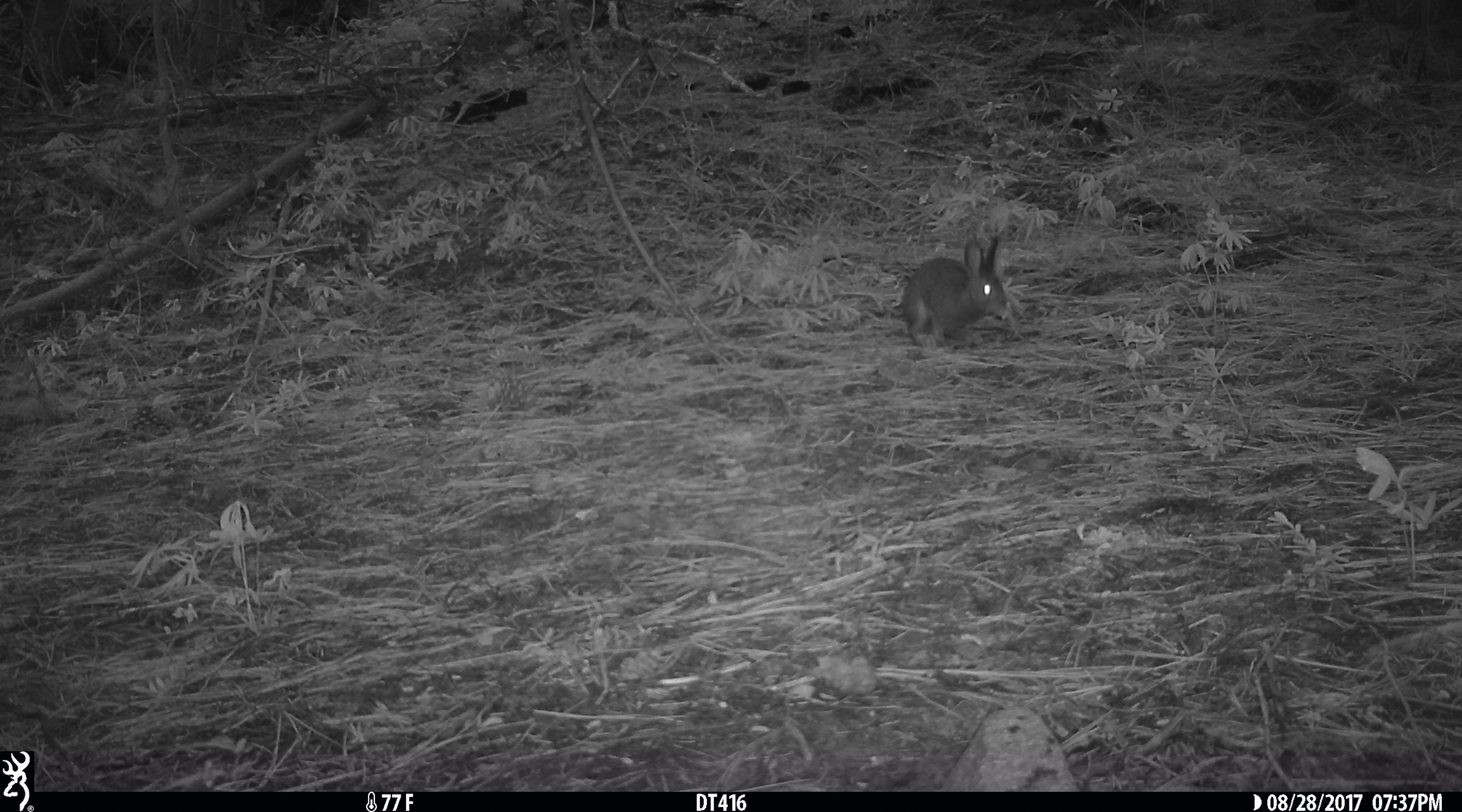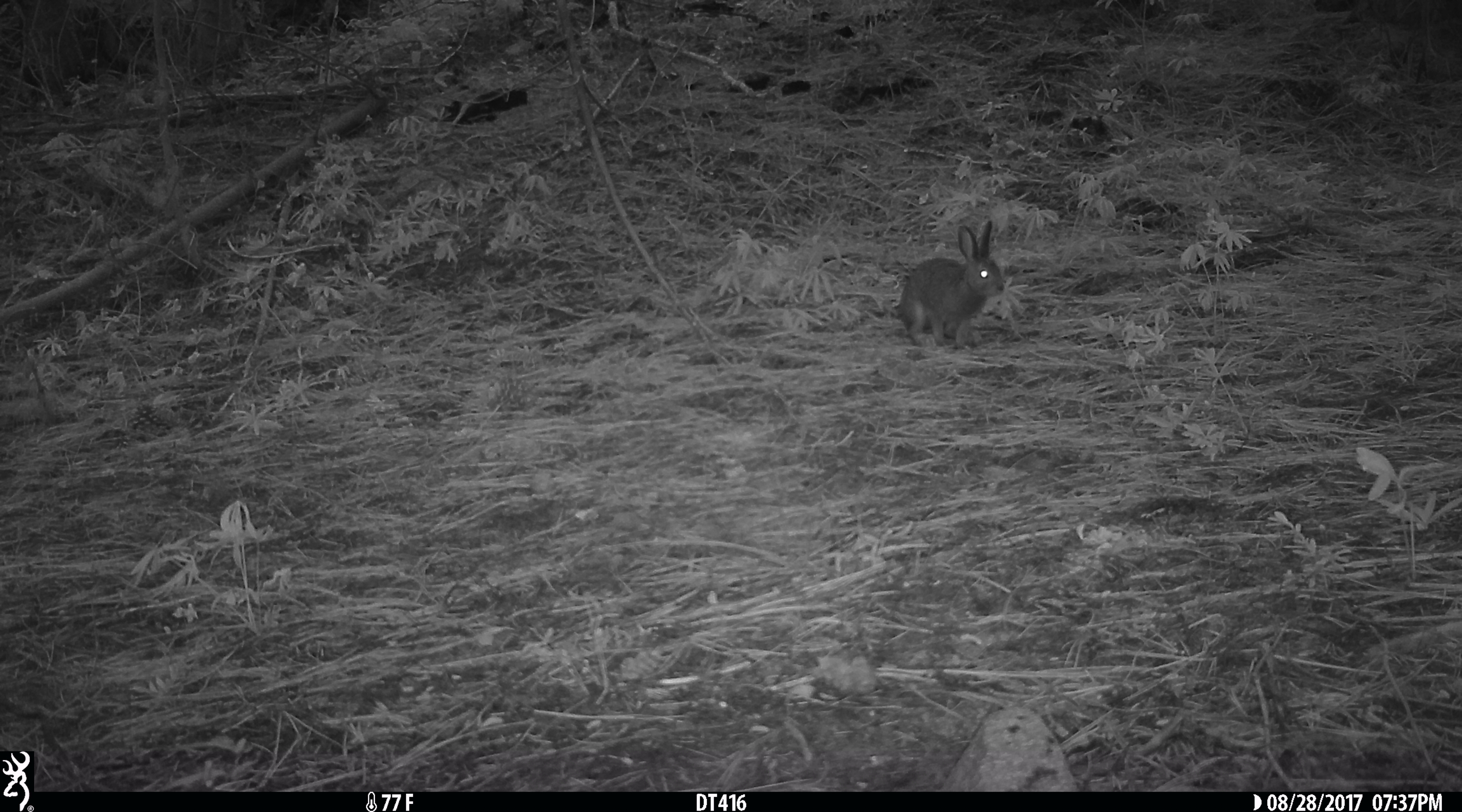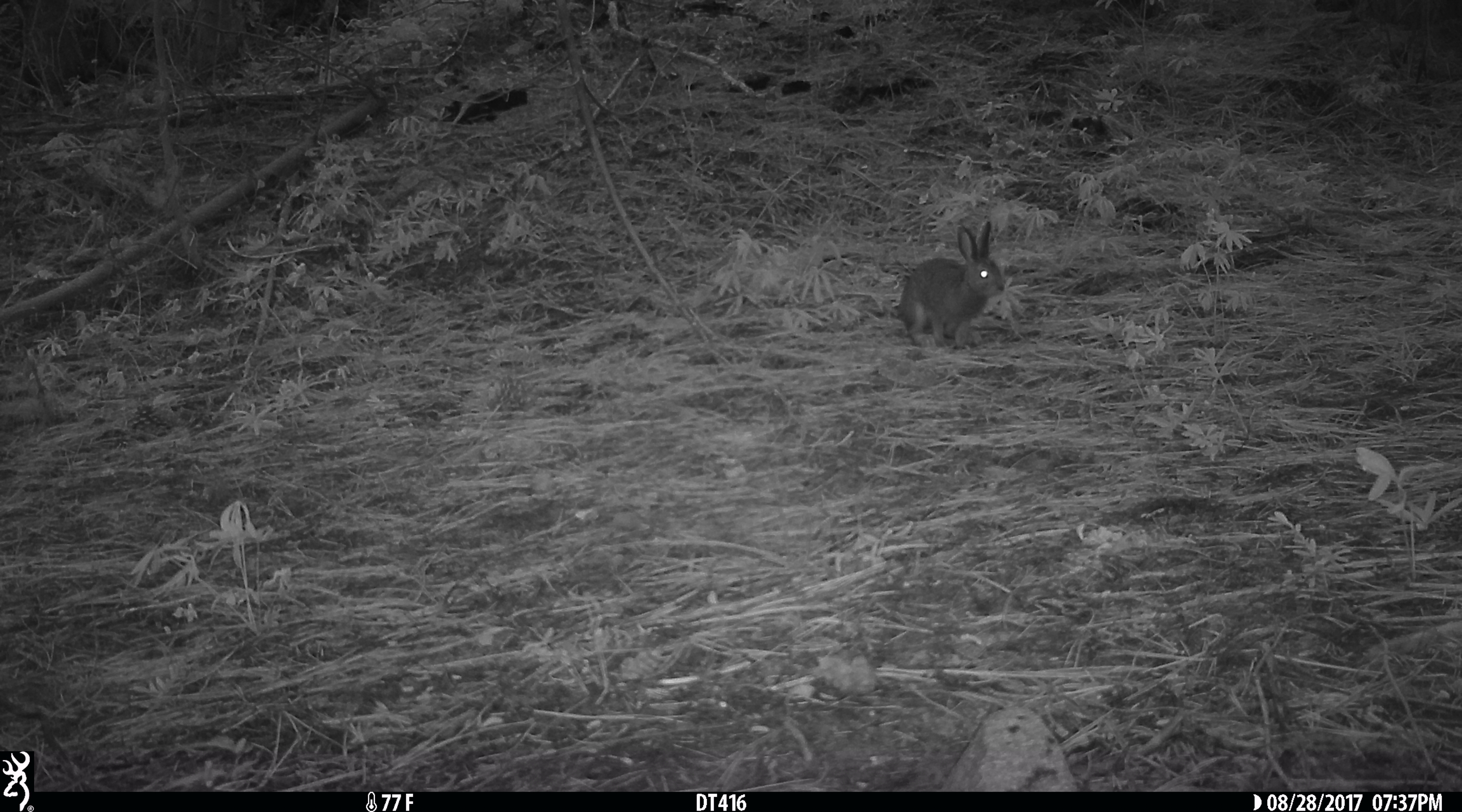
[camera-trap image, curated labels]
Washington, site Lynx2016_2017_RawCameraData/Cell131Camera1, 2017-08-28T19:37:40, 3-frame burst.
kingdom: Animalia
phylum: Chordata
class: Mammalia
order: Lagomorpha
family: Leporidae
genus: Lepus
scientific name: Lepus americanus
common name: snowshoe hare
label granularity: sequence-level